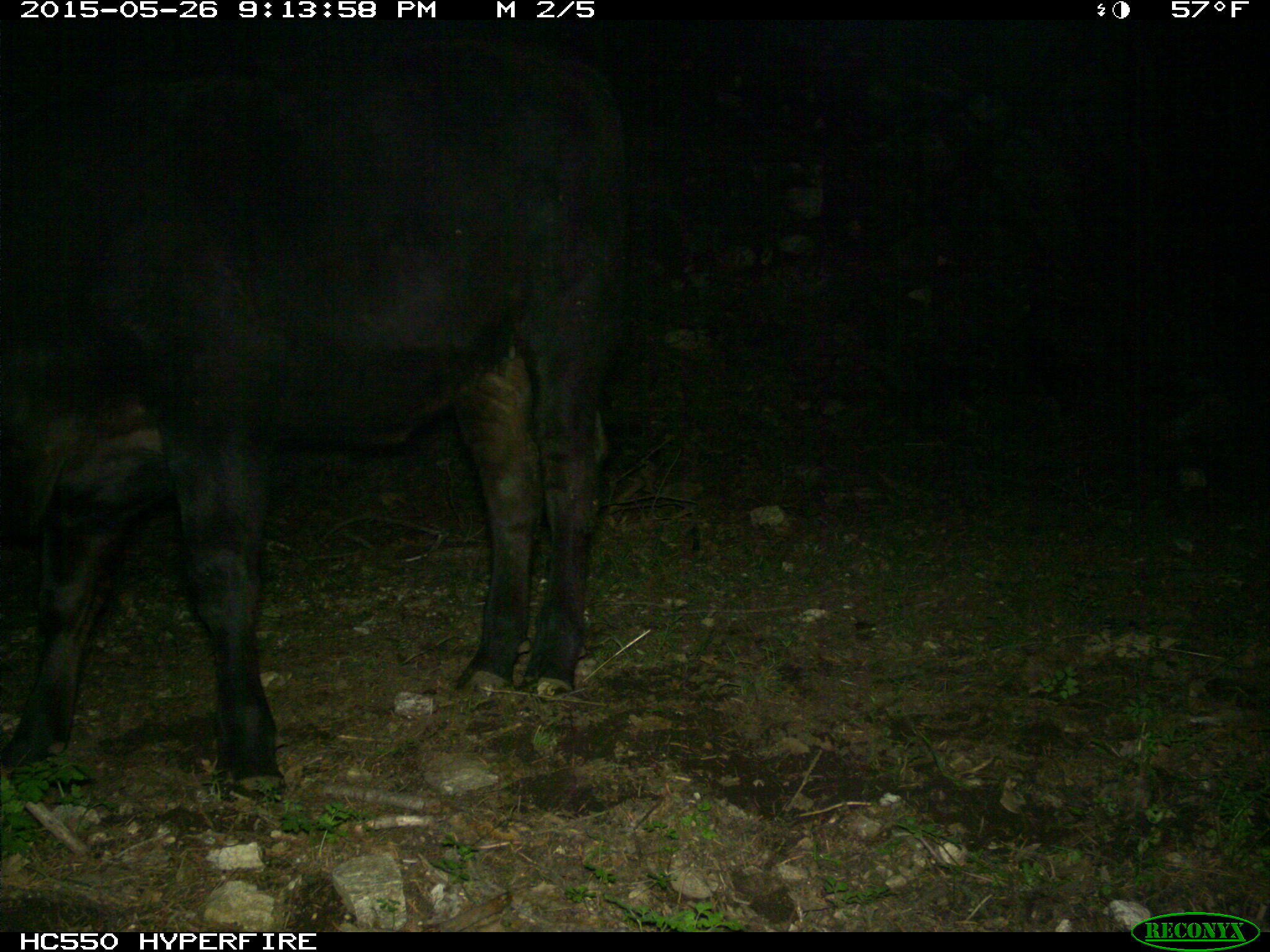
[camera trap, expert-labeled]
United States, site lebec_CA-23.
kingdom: Animalia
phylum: Chordata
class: Mammalia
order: Artiodactyla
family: Bovidae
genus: Bos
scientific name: Bos taurus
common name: domestic cow